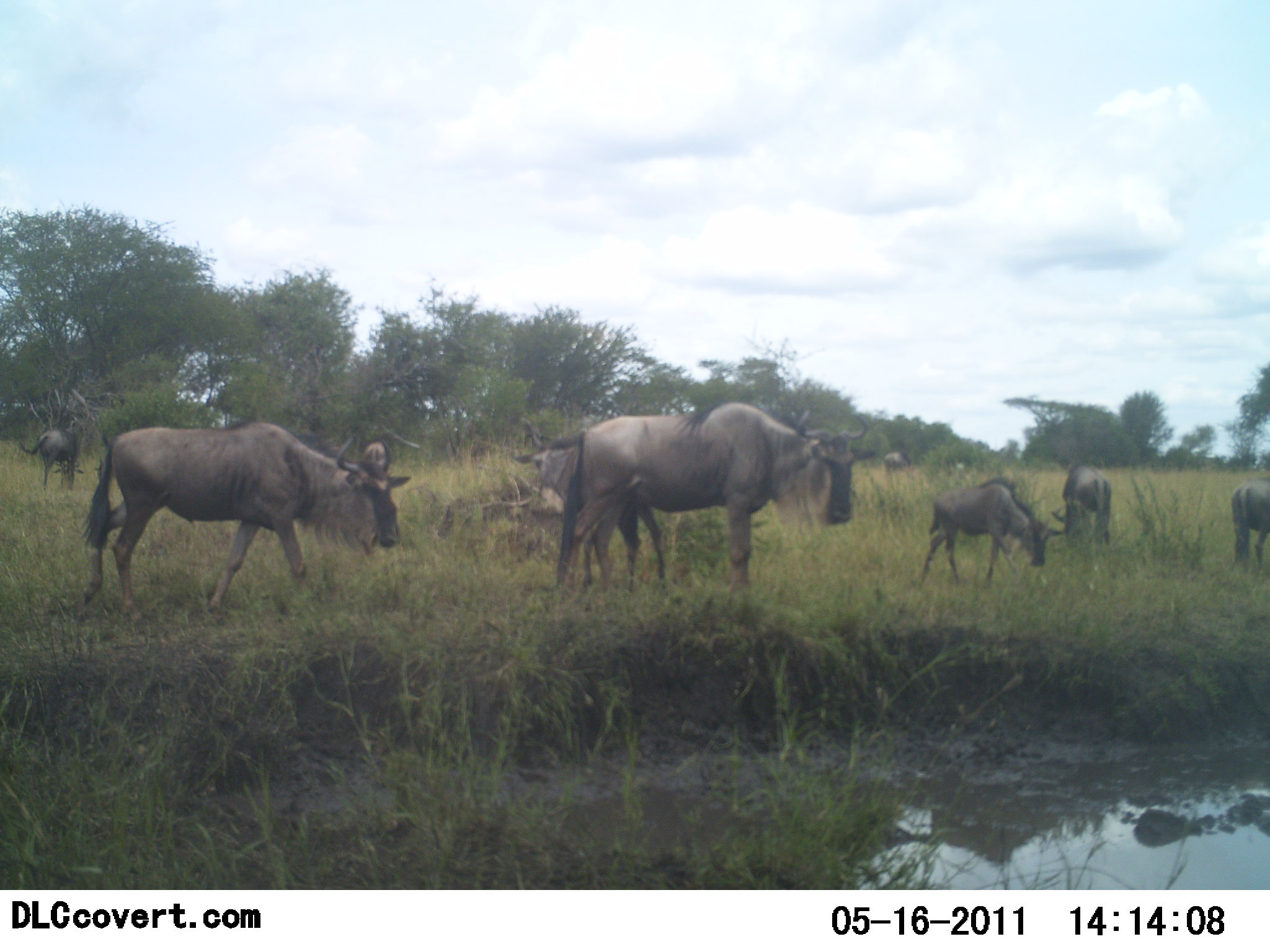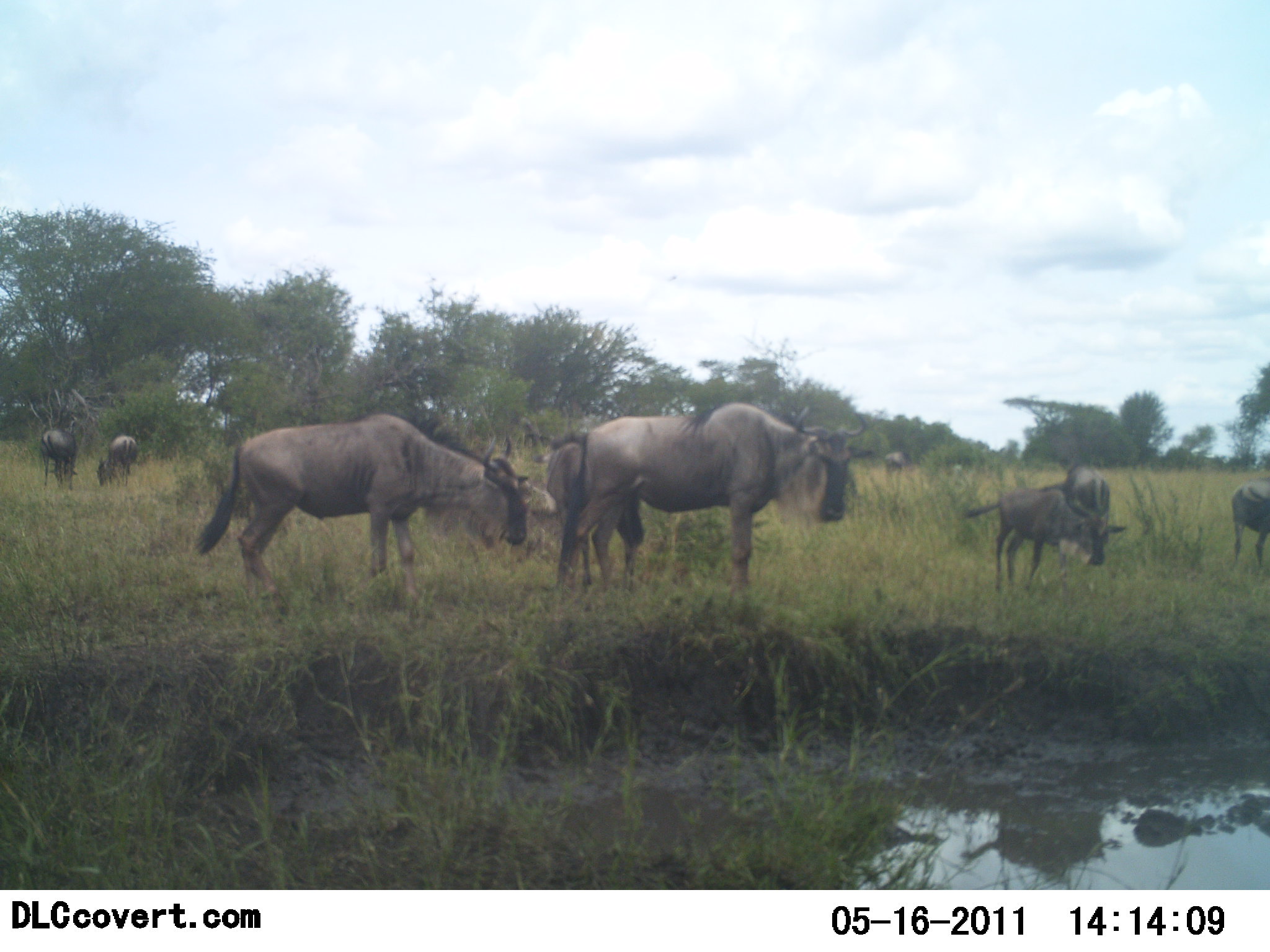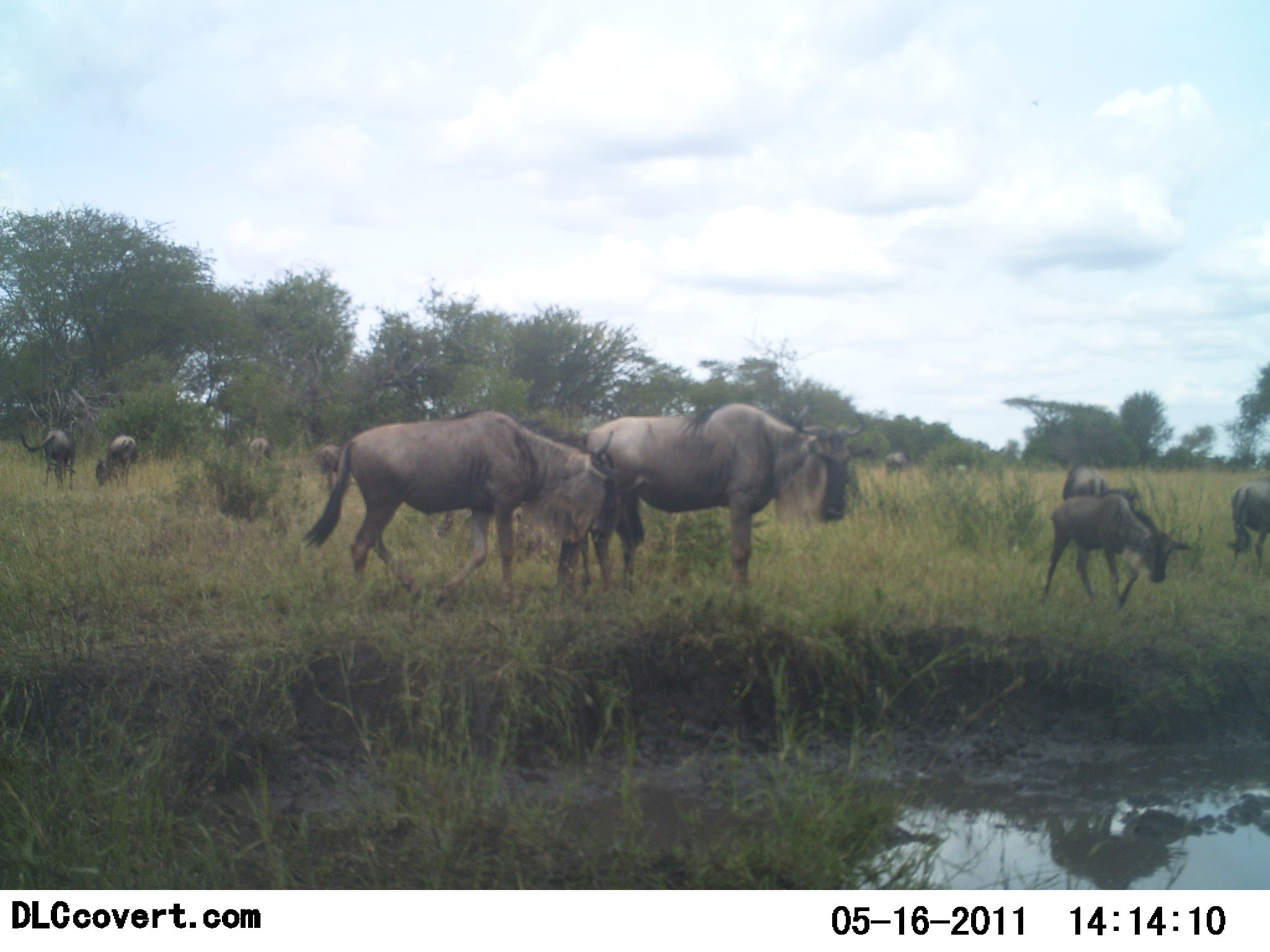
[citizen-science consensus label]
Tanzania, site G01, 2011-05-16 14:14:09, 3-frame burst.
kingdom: Animalia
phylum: Chordata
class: Mammalia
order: Artiodactyla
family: Bovidae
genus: Connochaetes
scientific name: Connochaetes taurinus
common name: blue wildebeest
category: wildebeest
Wildebeest (blue wildebeest) (Connochaetes taurinus), count 10. Behavior (volunteer vote fractions): standing 45%, resting 0%, moving 73%, interacting 9%. Young present (vote fraction): 36%. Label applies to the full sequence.